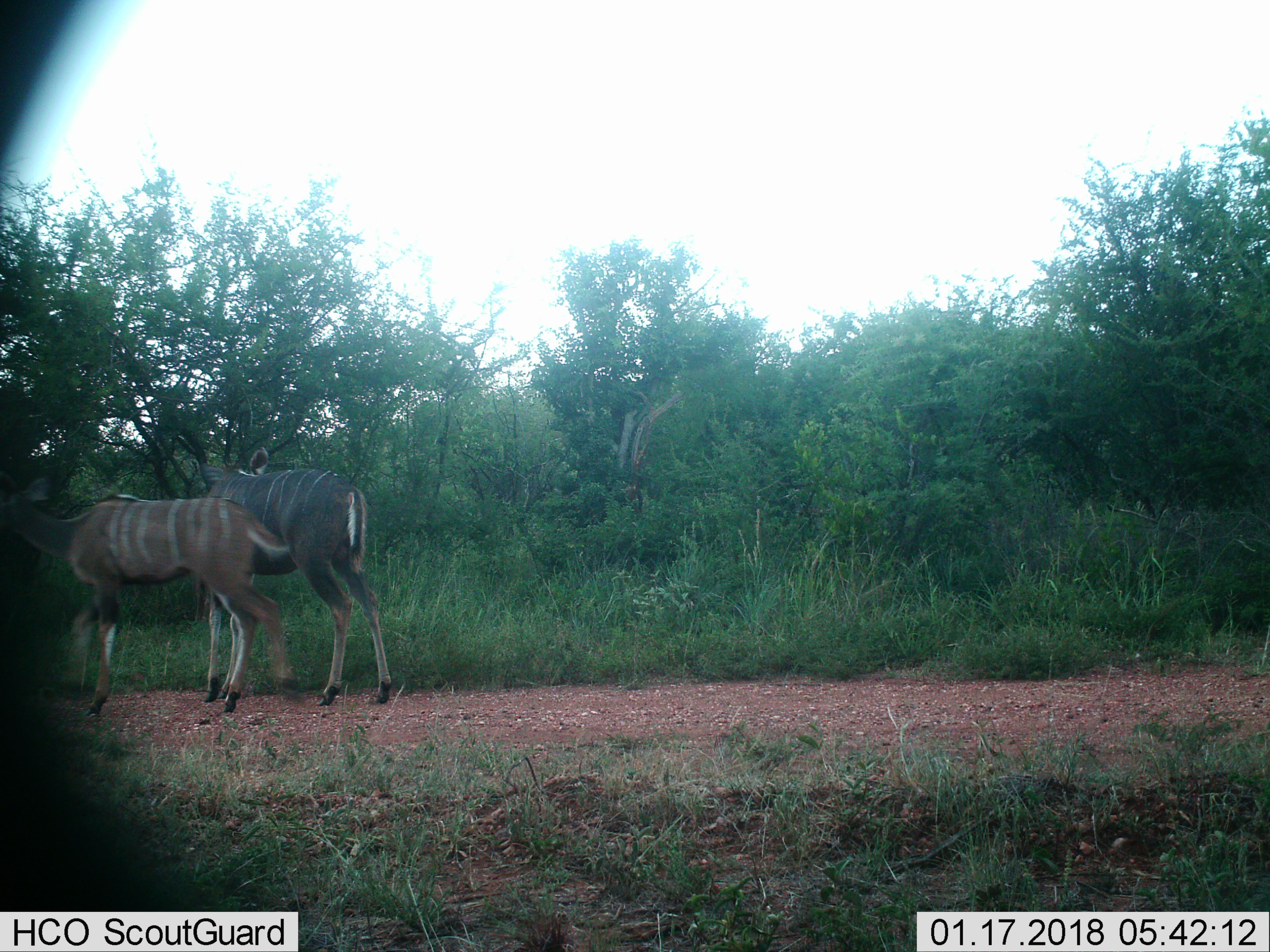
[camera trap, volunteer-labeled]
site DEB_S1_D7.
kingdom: Animalia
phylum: Chordata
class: Mammalia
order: Artiodactyla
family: Bovidae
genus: Tragelaphus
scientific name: Tragelaphus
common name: kudu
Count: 2.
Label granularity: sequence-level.